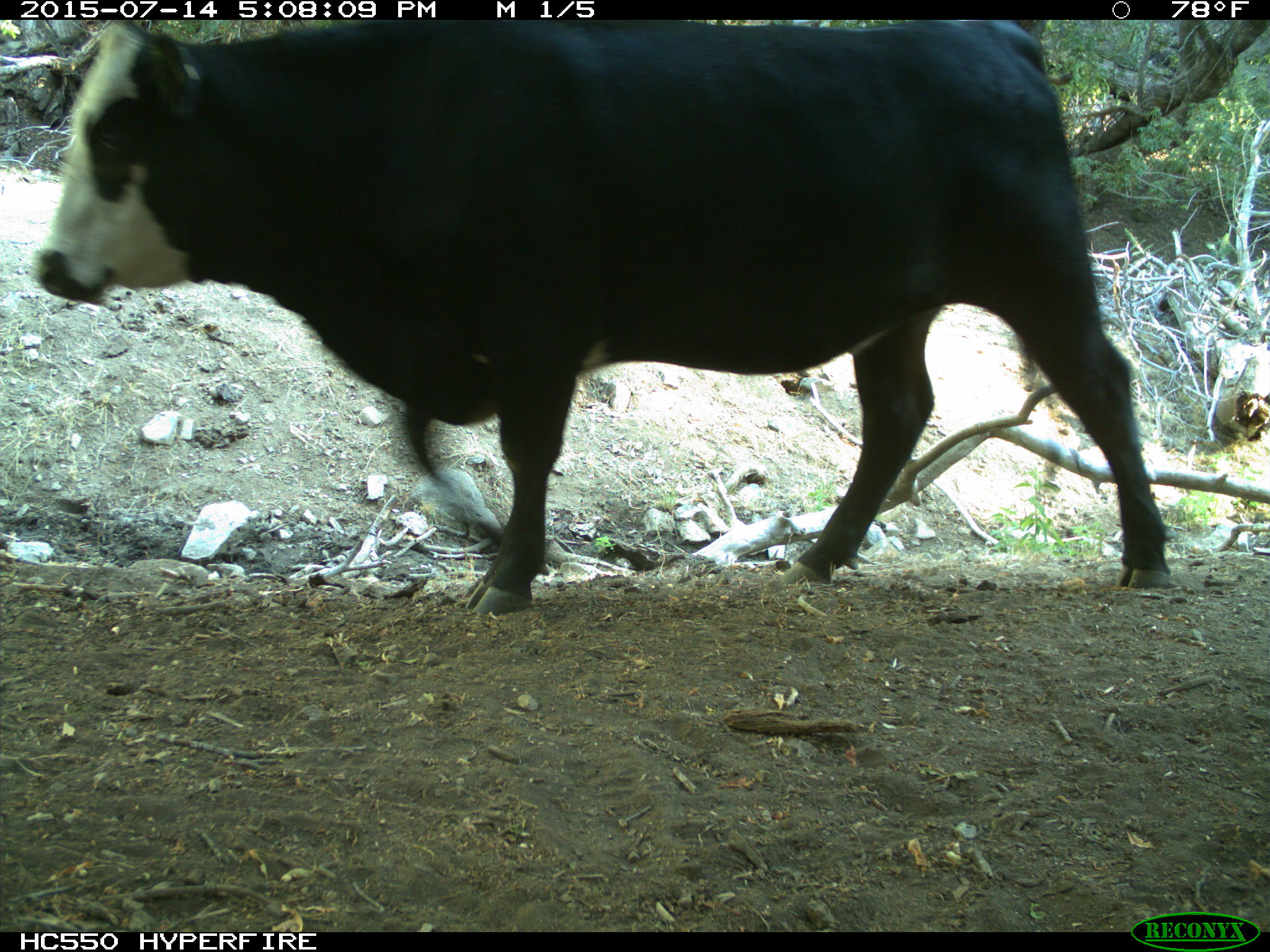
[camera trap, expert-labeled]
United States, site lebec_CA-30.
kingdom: Animalia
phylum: Chordata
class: Mammalia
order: Artiodactyla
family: Bovidae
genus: Bos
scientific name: Bos taurus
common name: domestic cow